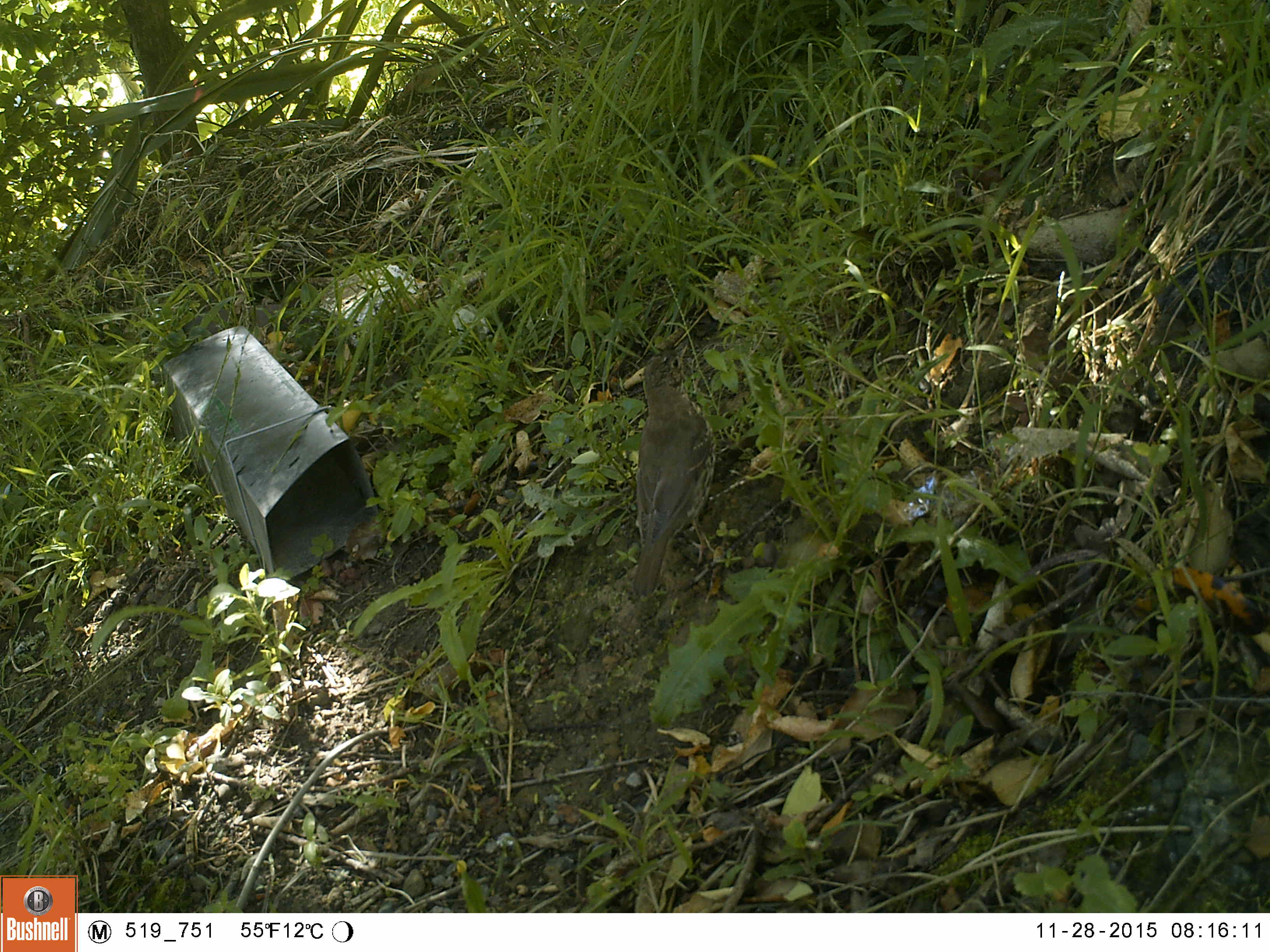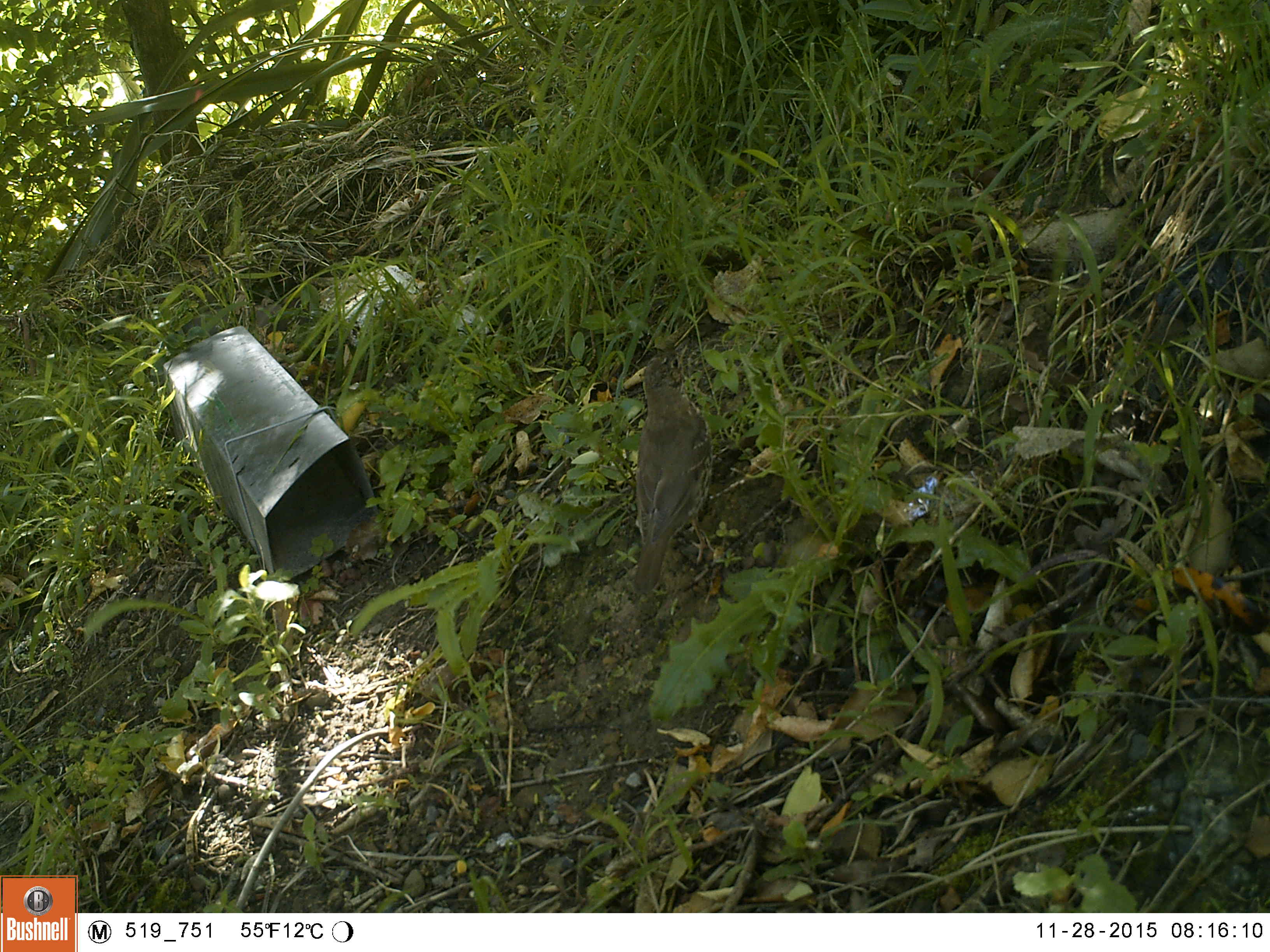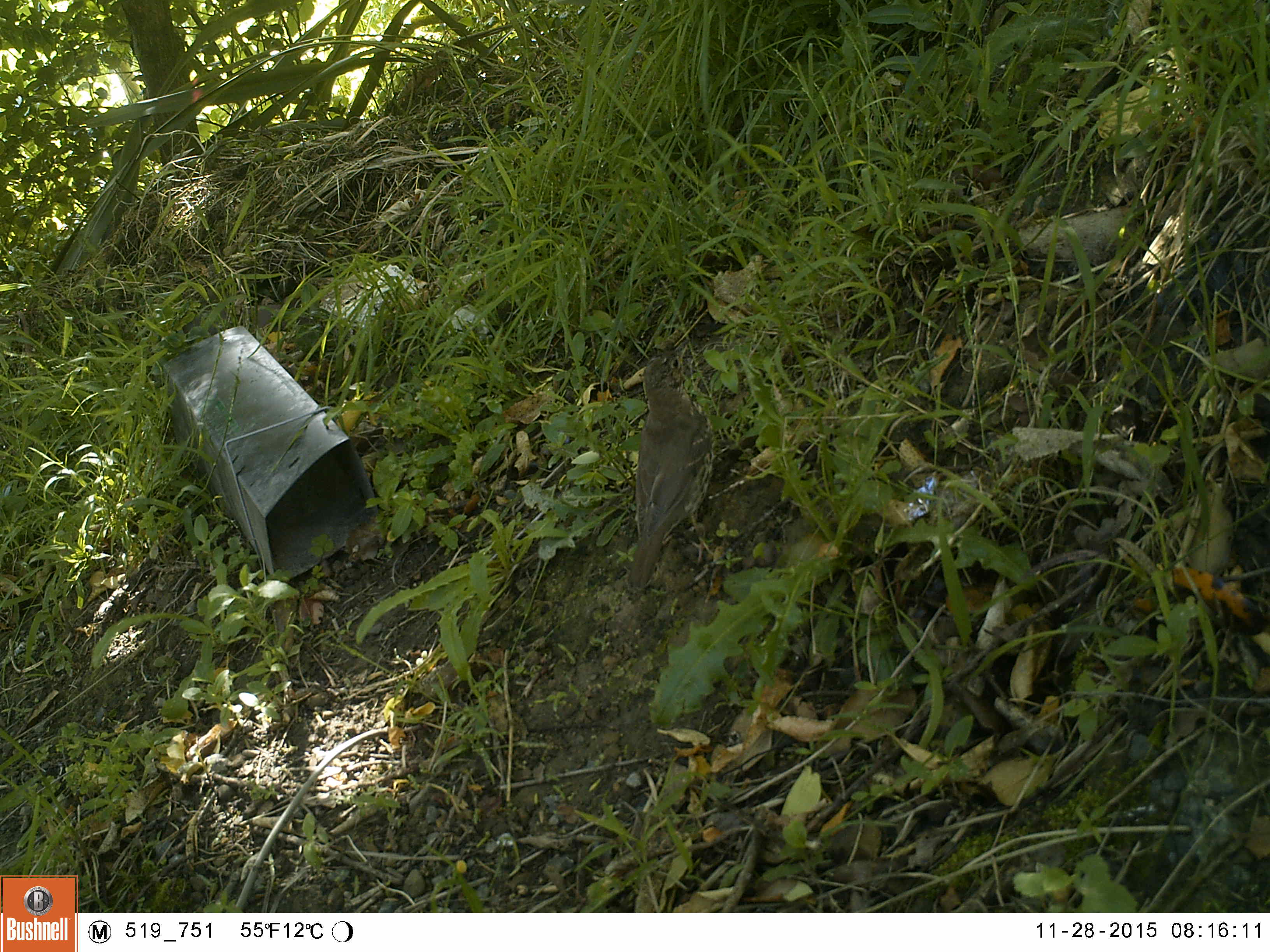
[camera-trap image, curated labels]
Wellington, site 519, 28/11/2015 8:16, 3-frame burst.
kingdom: Animalia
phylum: Chordata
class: Aves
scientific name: Aves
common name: bird